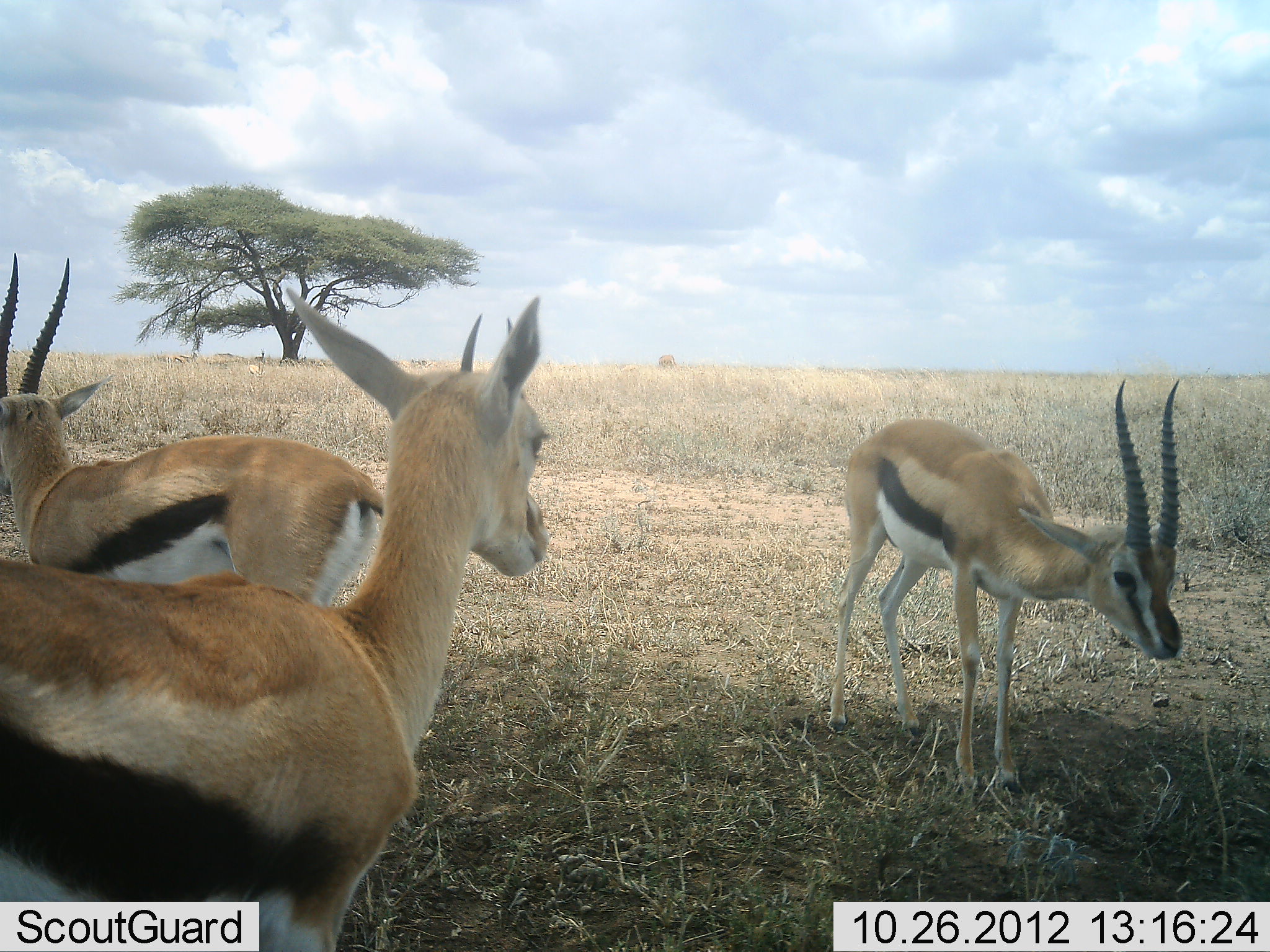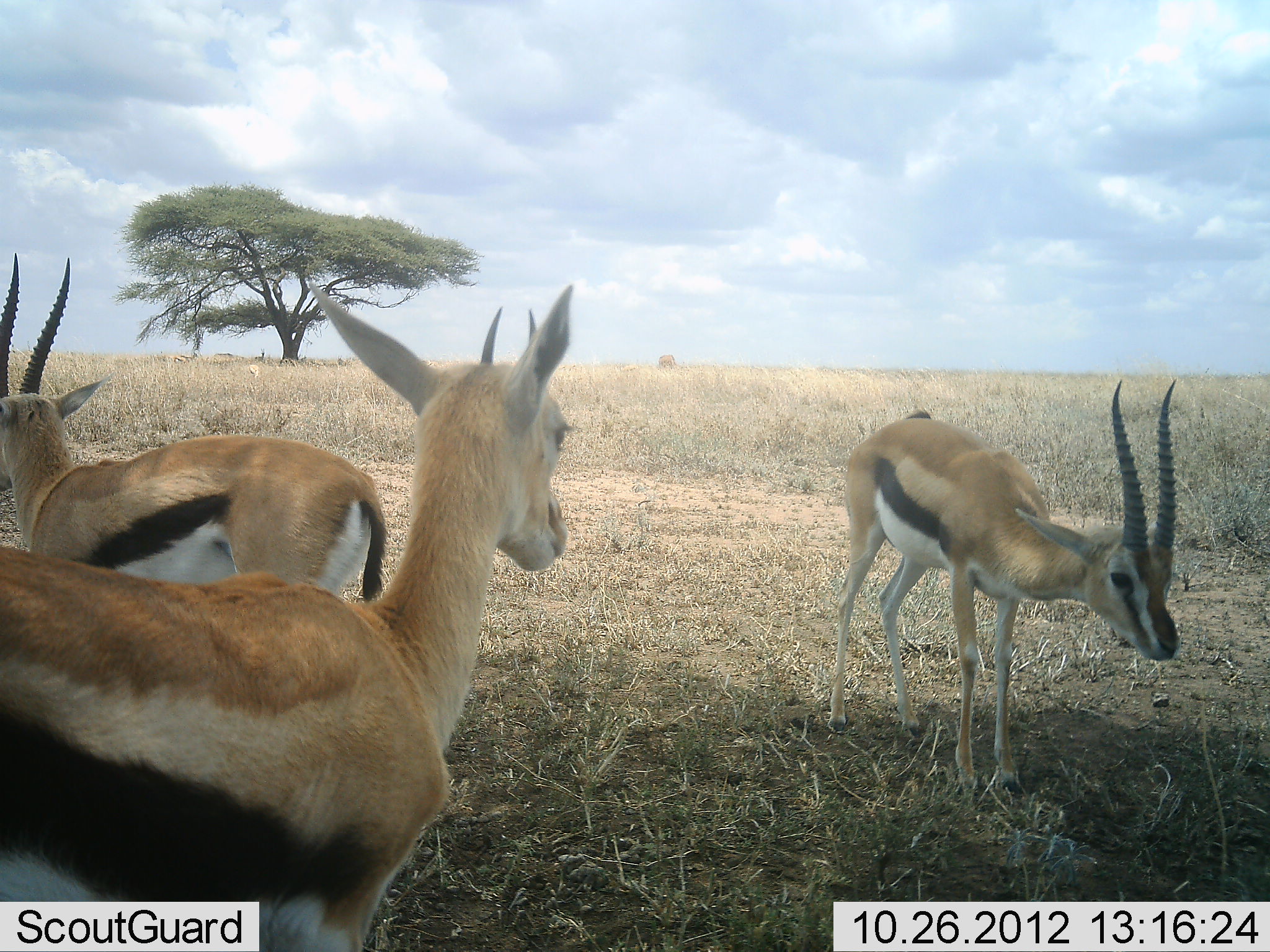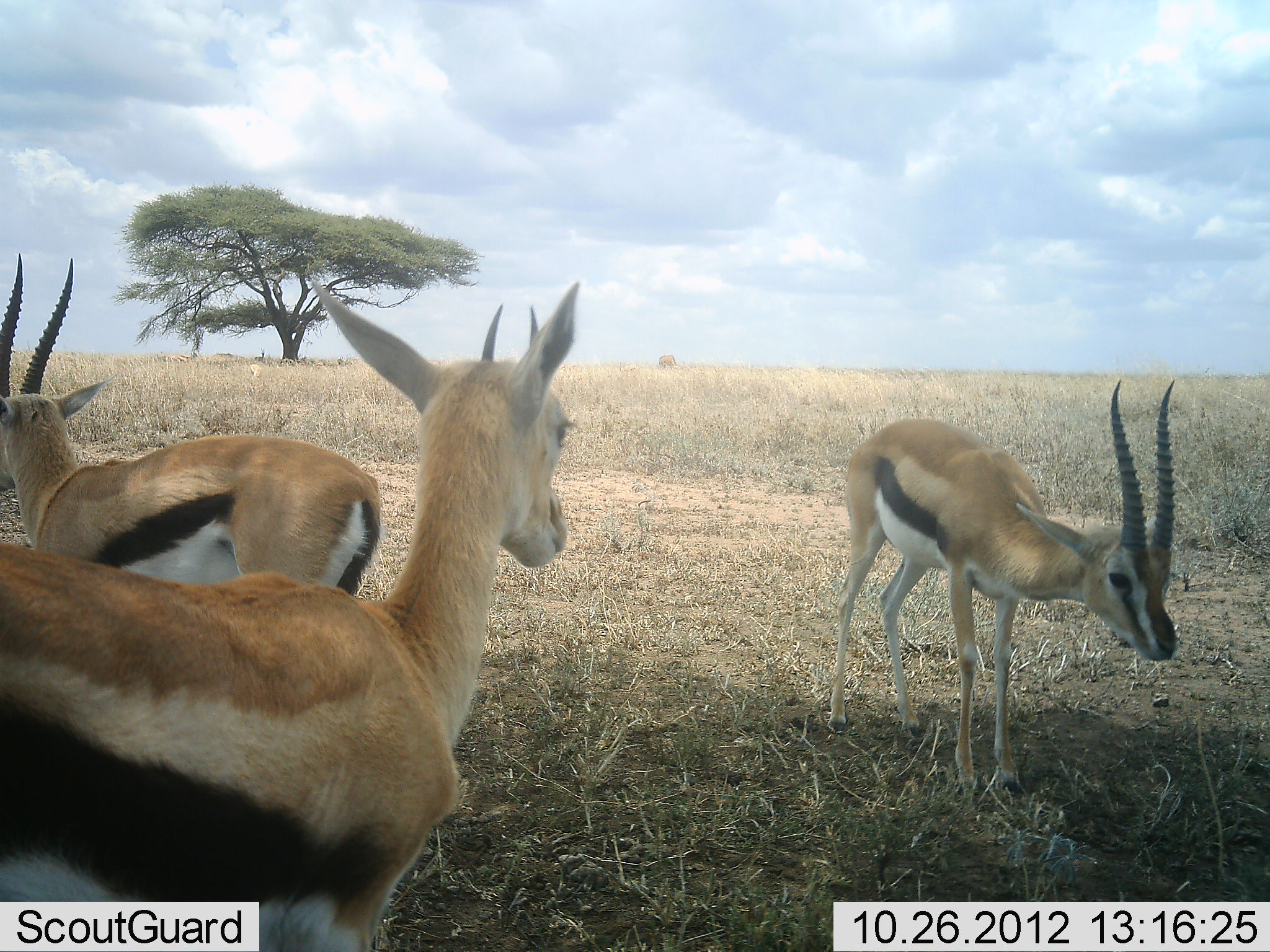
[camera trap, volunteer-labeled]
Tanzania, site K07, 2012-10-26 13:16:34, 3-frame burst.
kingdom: Animalia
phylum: Chordata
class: Mammalia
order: Artiodactyla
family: Bovidae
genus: Eudorcas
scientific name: Eudorcas thomsonii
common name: thomson's gazelle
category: gazellethomsons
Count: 3.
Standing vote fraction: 90%.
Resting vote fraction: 10%.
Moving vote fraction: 10%.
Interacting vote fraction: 0%.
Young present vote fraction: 0%.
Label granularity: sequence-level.